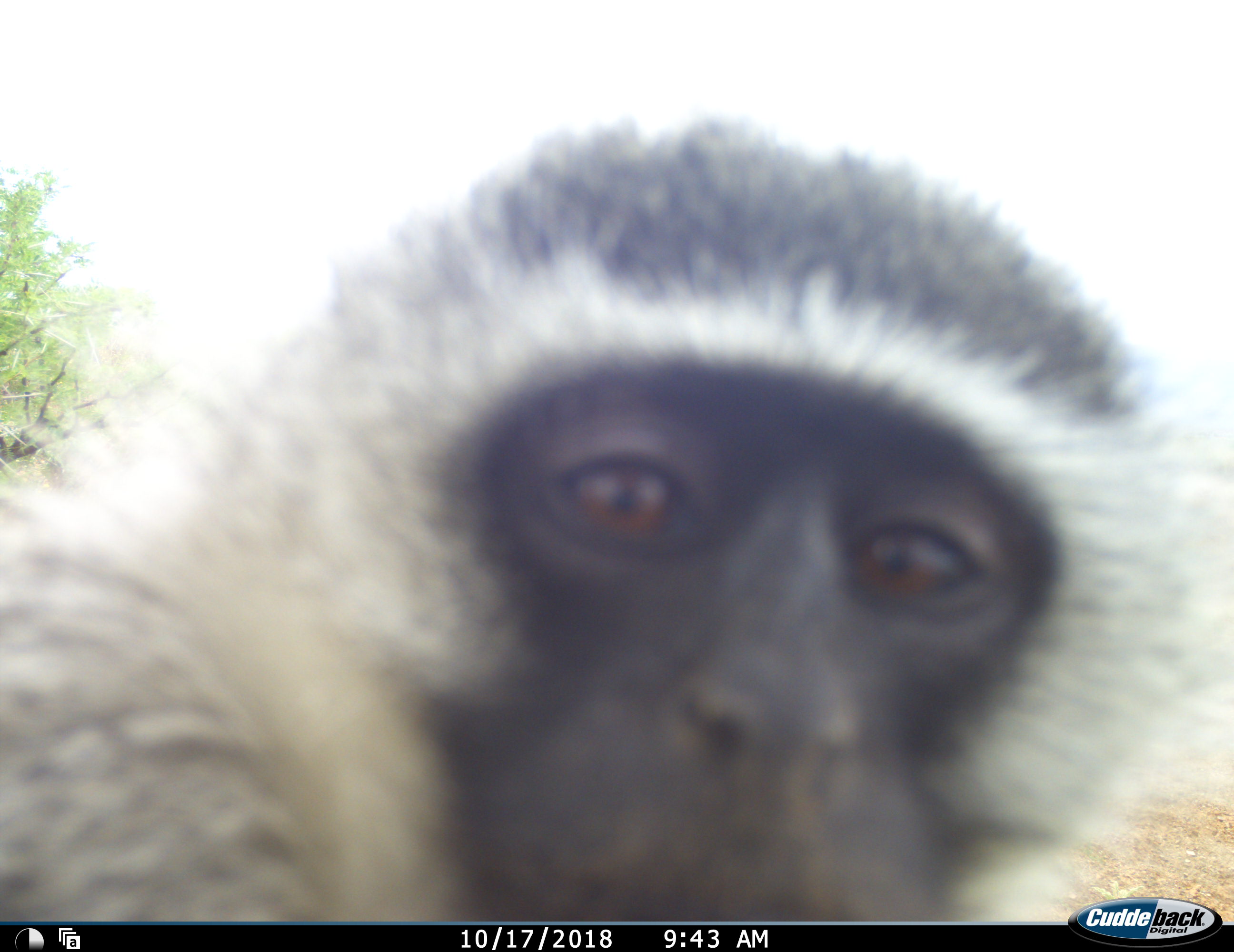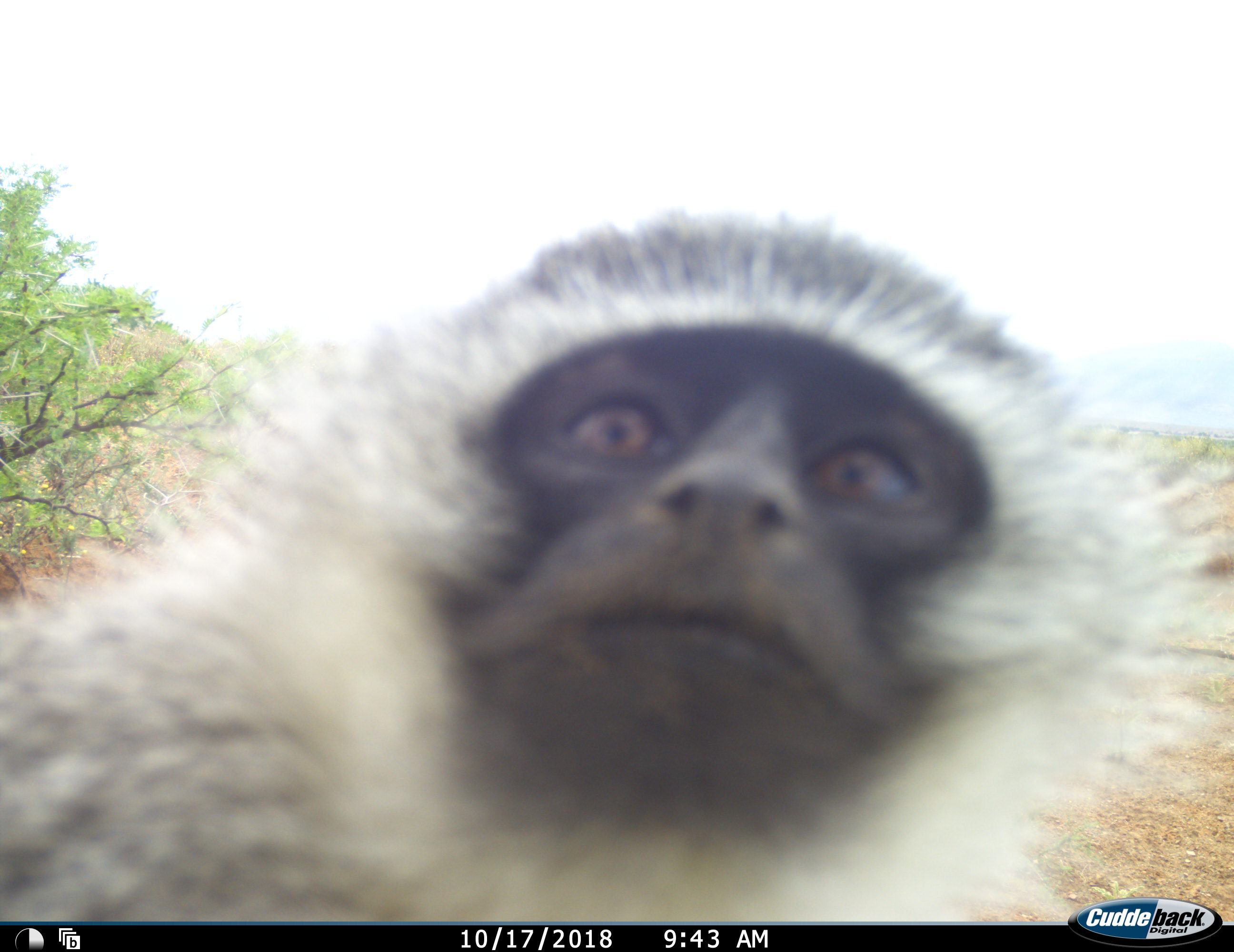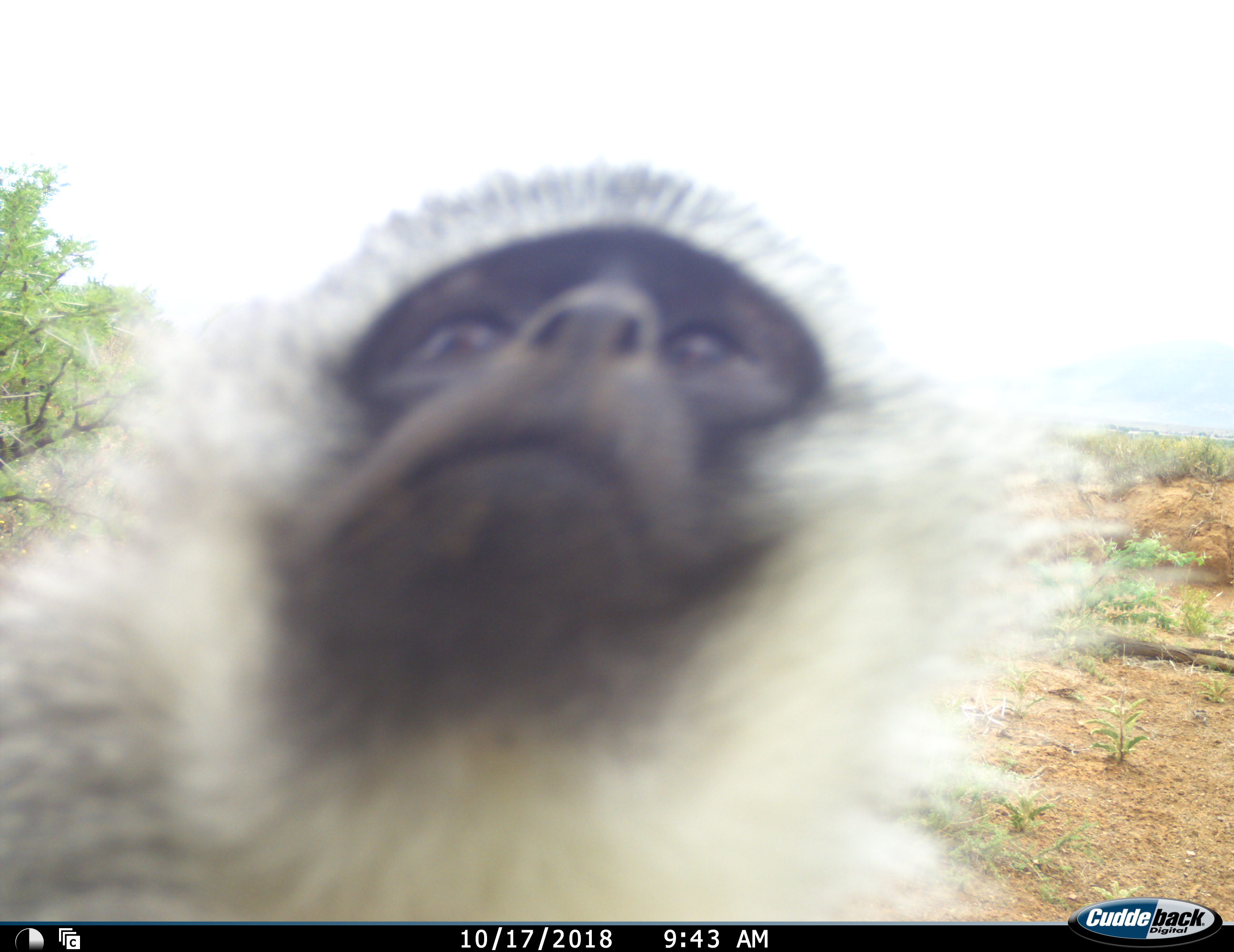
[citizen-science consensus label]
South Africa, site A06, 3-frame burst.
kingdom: Animalia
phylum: Chordata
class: Mammalia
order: Primates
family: Cercopithecidae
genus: Chlorocebus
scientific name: Chlorocebus pygerythrus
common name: vervet monkey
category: monkeyvervet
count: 1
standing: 40%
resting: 20%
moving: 20%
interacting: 30%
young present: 0%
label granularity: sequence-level